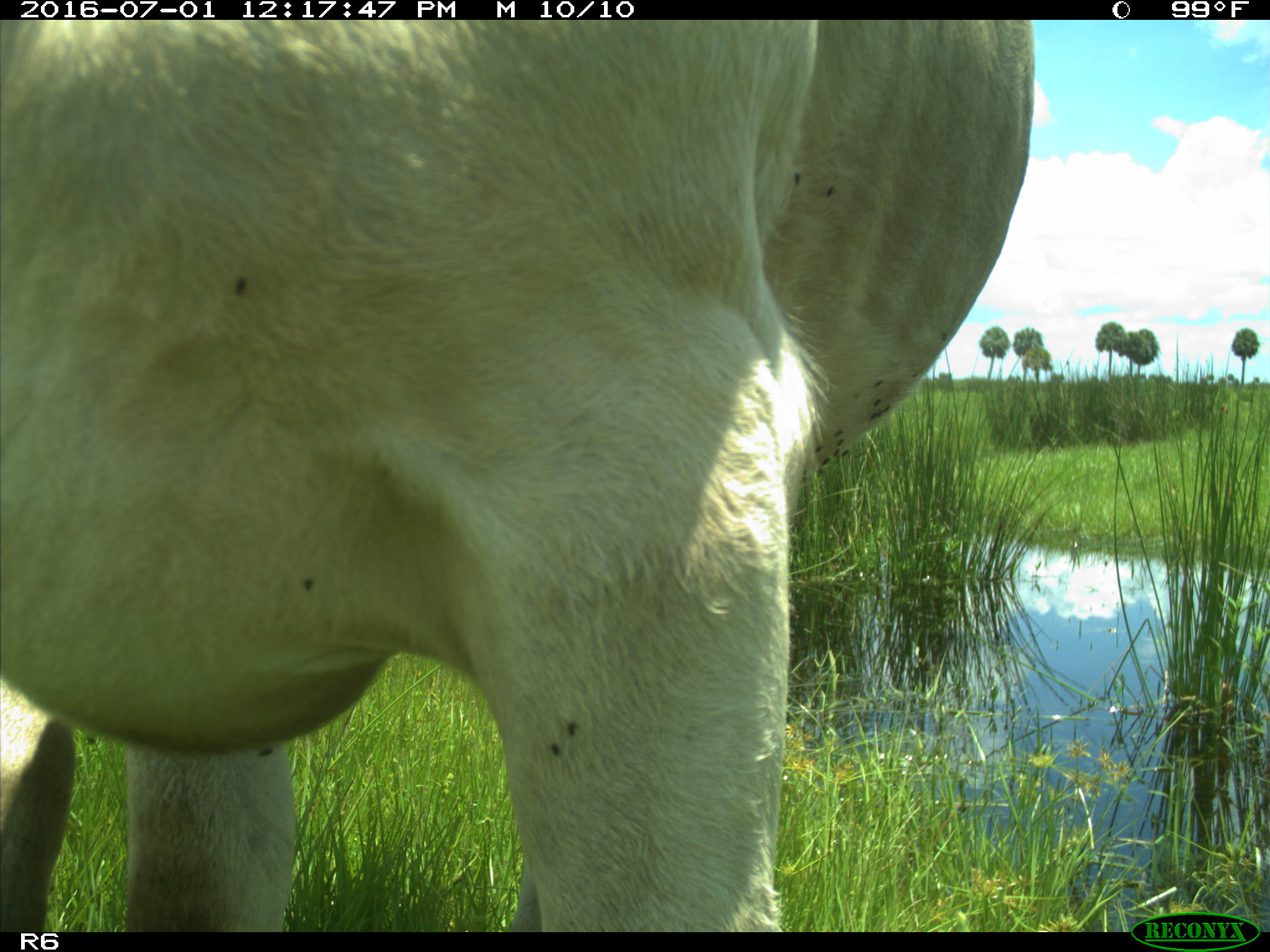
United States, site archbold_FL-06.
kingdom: Animalia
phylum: Chordata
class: Mammalia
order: Artiodactyla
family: Bovidae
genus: Bos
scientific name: Bos taurus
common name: domestic cow